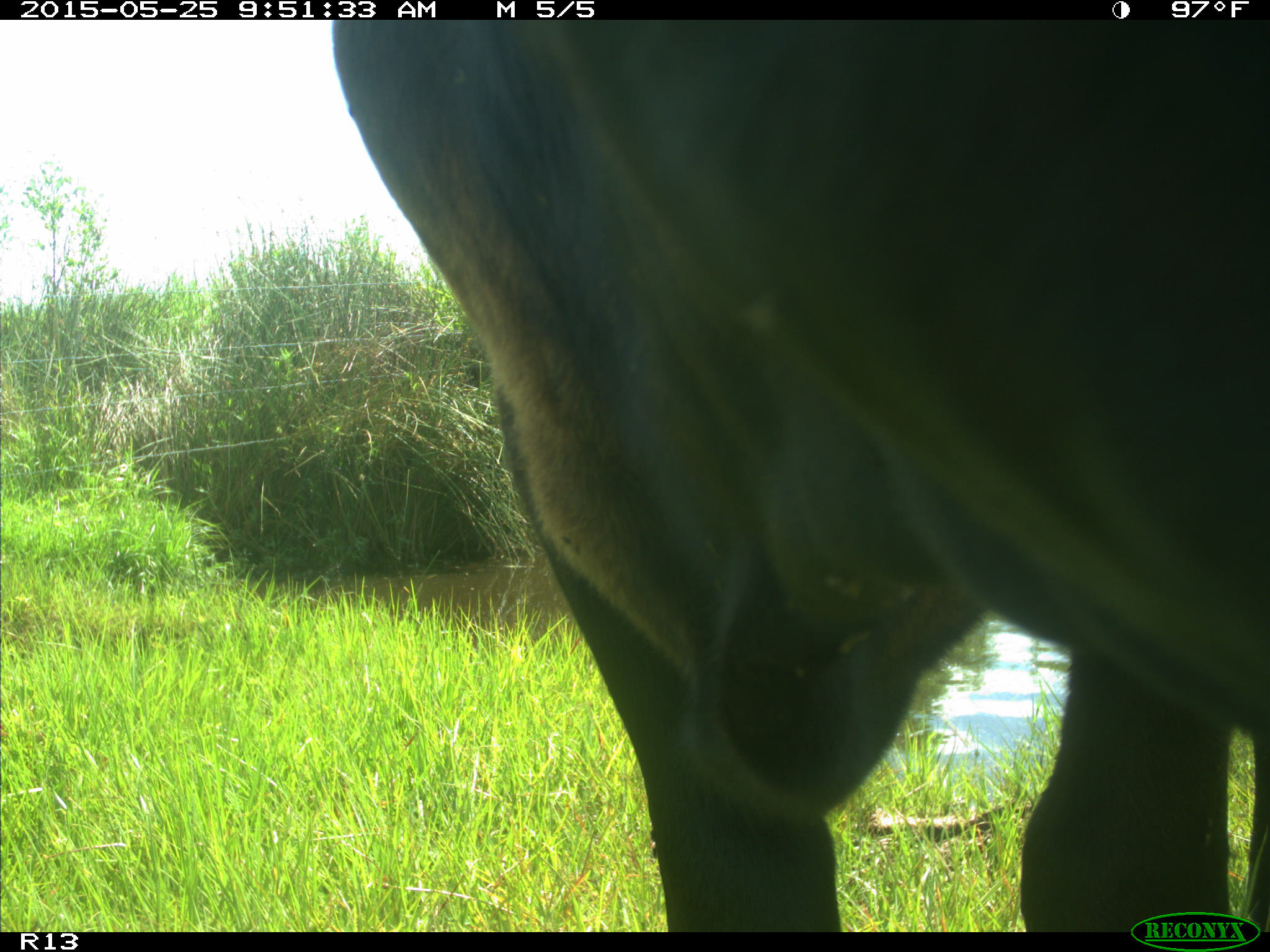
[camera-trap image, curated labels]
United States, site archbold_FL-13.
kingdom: Animalia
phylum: Chordata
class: Mammalia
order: Artiodactyla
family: Bovidae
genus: Bos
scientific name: Bos taurus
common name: domestic cow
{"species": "Bos taurus (domestic cow)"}